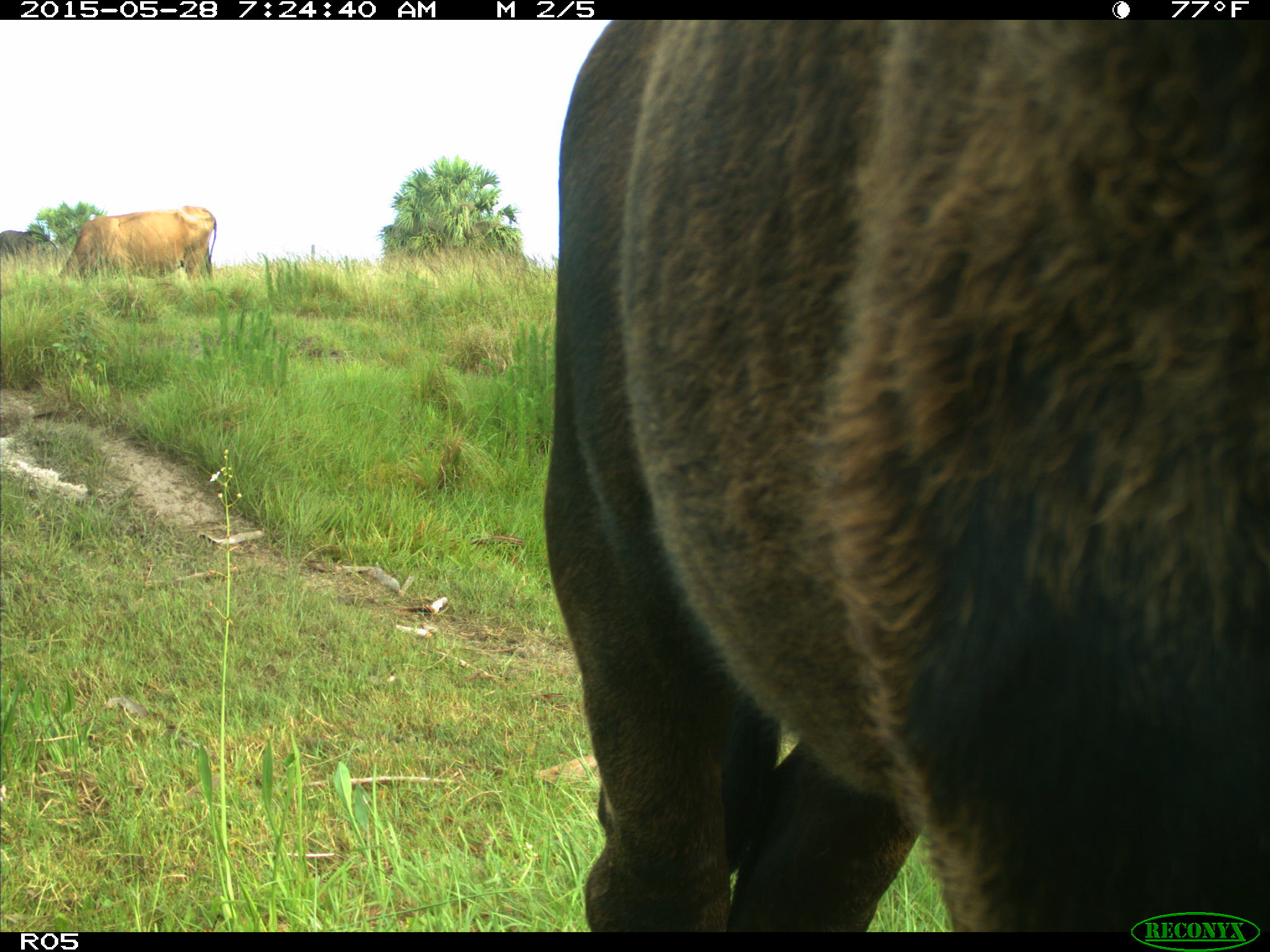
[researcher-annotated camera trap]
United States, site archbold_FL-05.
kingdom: Animalia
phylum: Chordata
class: Mammalia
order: Artiodactyla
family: Bovidae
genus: Bos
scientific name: Bos taurus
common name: domestic cow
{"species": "Bos taurus (domestic cow)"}